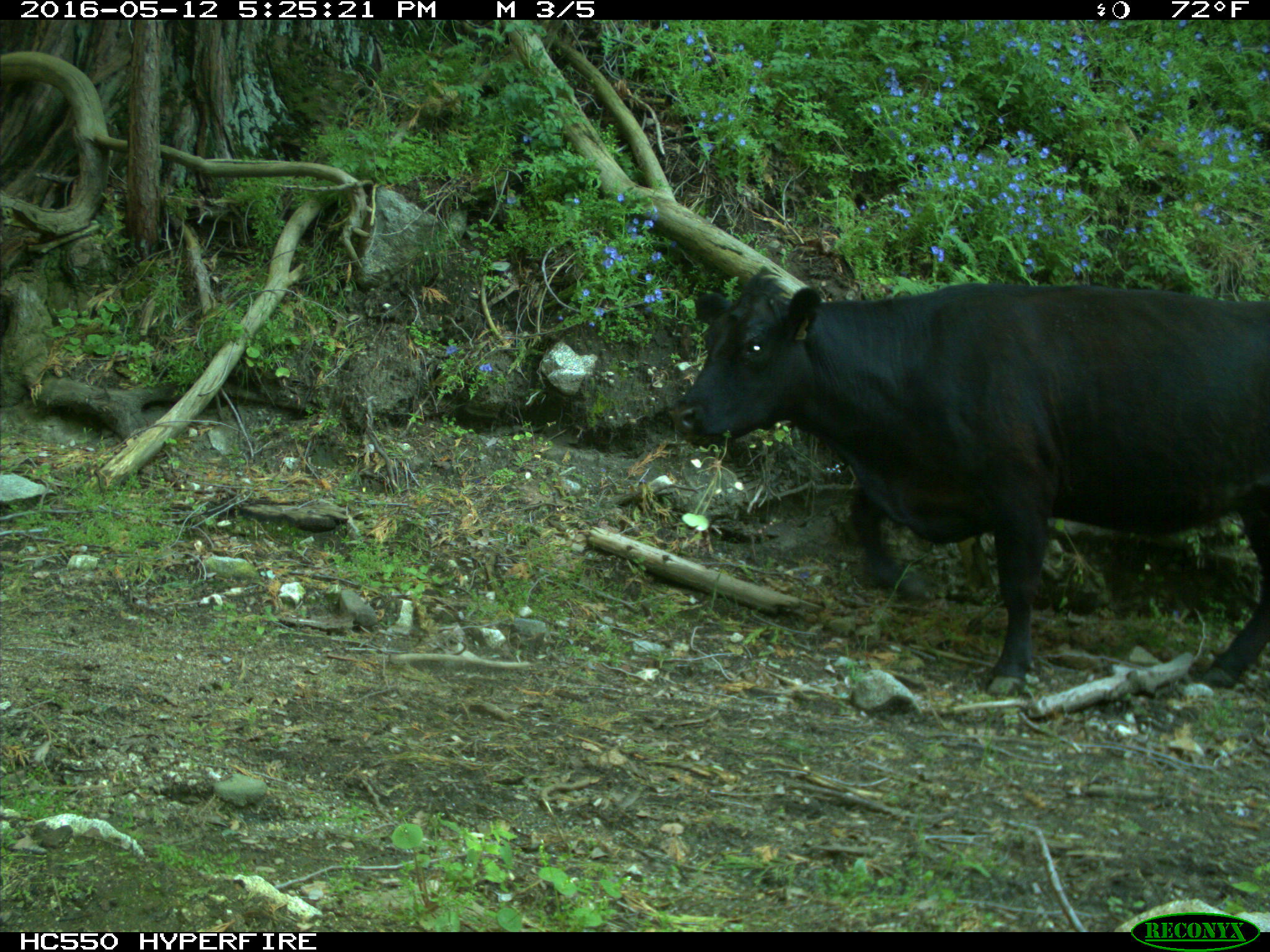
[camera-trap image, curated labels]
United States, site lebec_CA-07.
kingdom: Animalia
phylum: Chordata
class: Mammalia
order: Artiodactyla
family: Bovidae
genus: Bos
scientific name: Bos taurus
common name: domestic cow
Bos taurus (domestic cow).